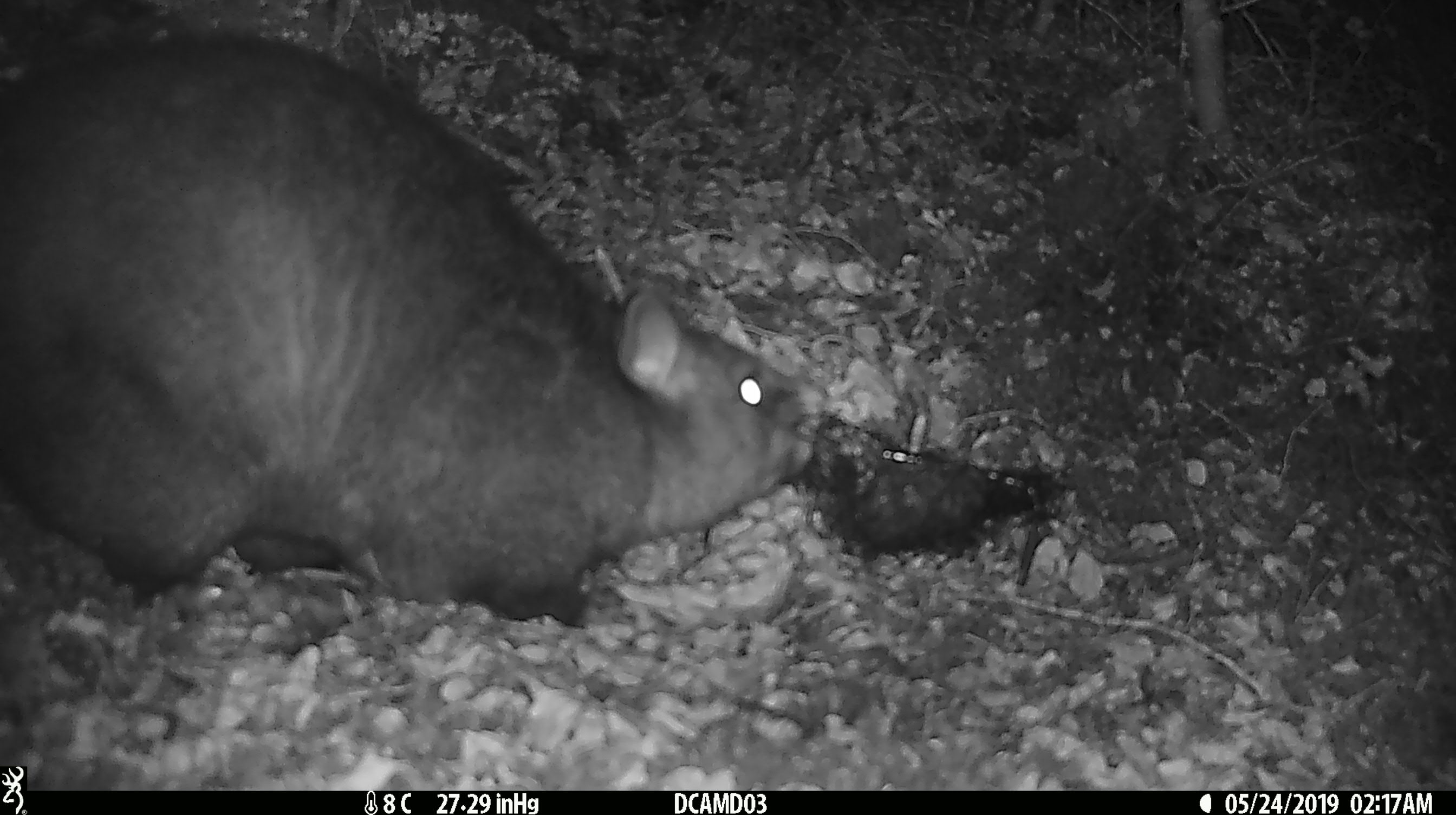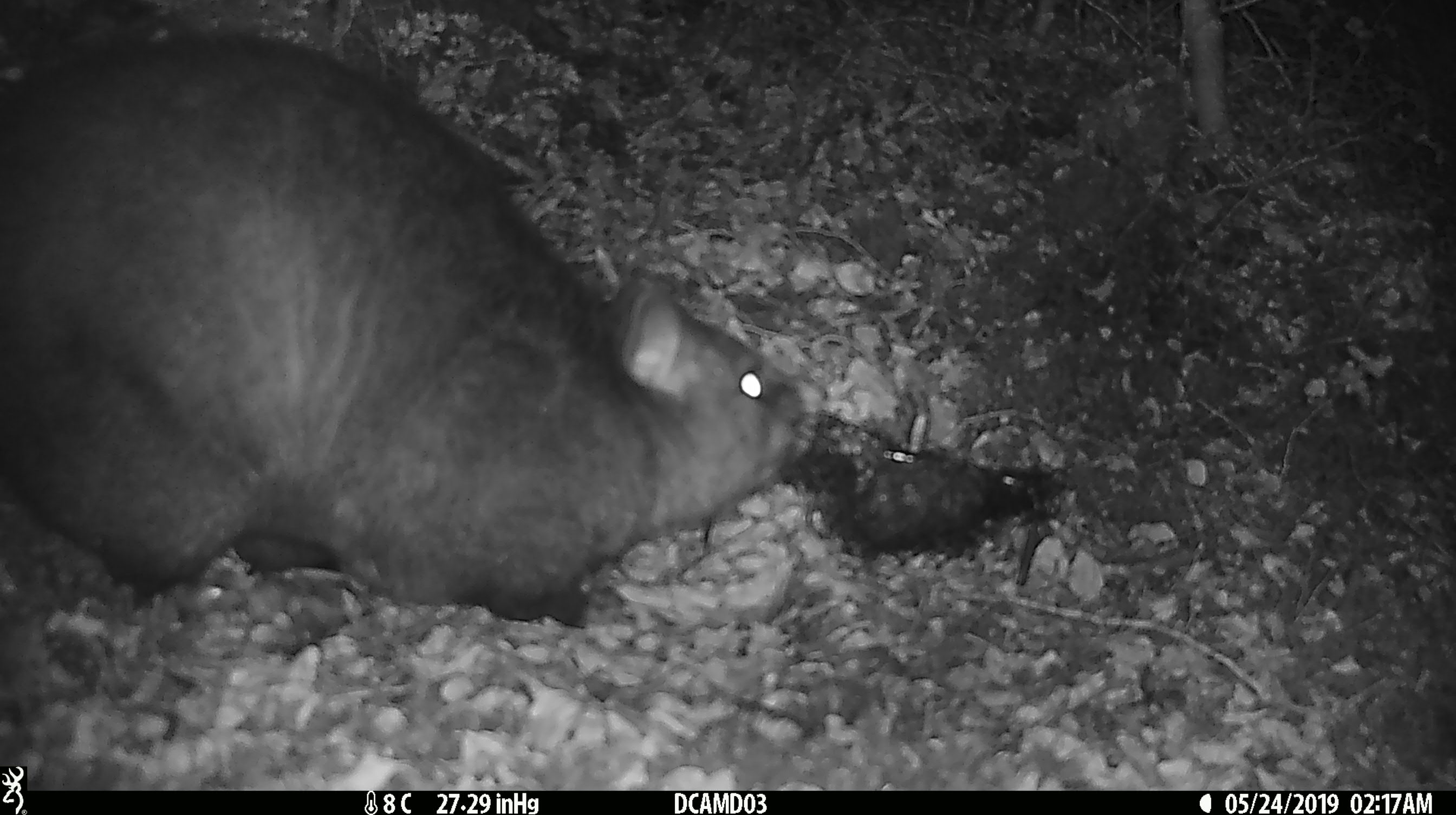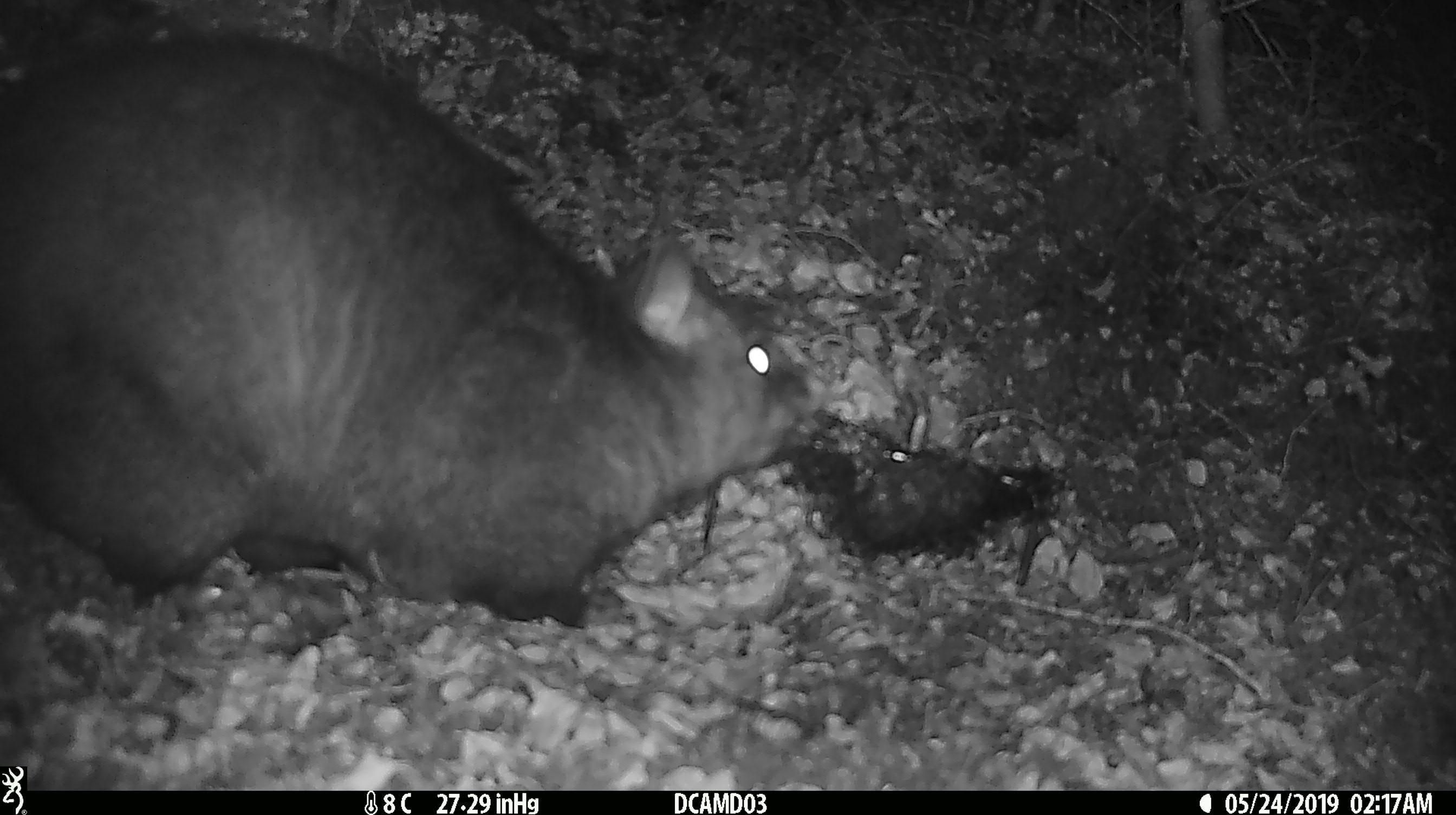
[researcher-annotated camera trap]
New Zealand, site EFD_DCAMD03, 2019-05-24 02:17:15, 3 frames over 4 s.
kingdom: Animalia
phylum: Chordata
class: Mammalia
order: Diprotodontia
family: Phalangeridae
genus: Trichosurus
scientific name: Trichosurus vulpecula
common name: common brushtail possum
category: possum